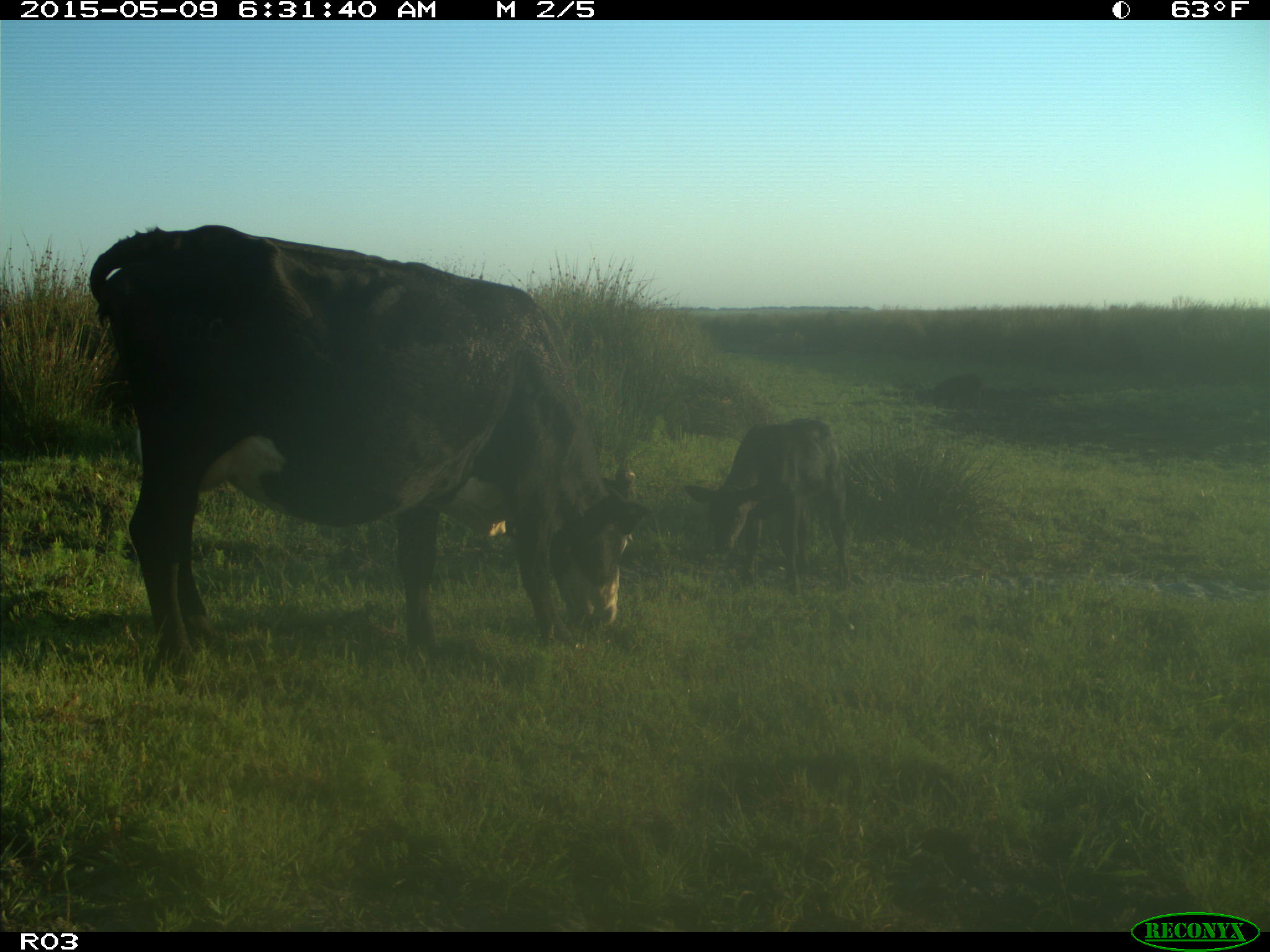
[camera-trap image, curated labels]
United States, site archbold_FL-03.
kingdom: Animalia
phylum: Chordata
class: Mammalia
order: Artiodactyla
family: Bovidae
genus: Bos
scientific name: Bos taurus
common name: domestic cow